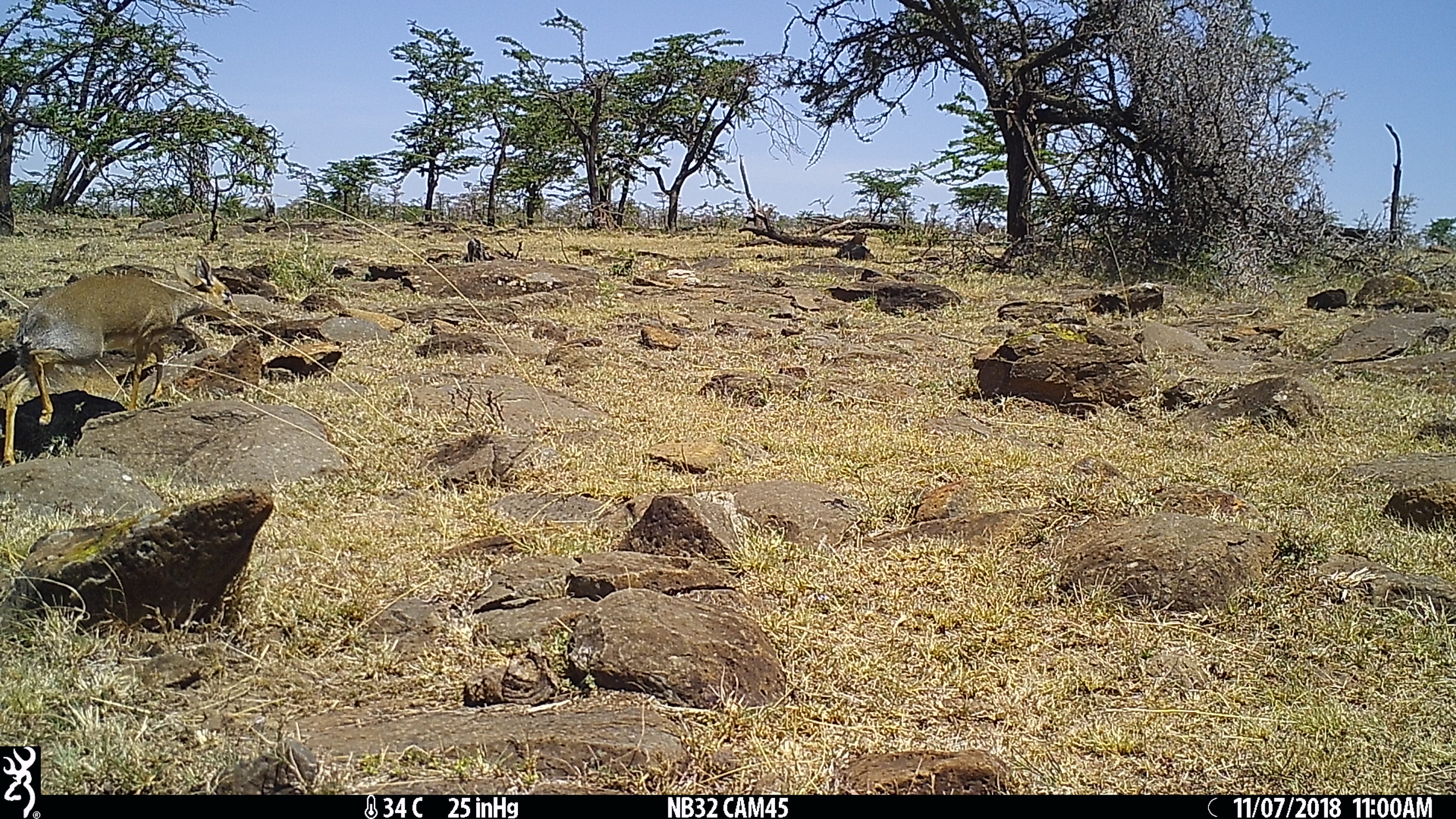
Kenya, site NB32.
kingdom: Animalia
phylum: Chordata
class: Mammalia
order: Artiodactyla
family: Bovidae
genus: Madoqua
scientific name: Madoqua kirkii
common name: kirk's dik-dik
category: dikdik